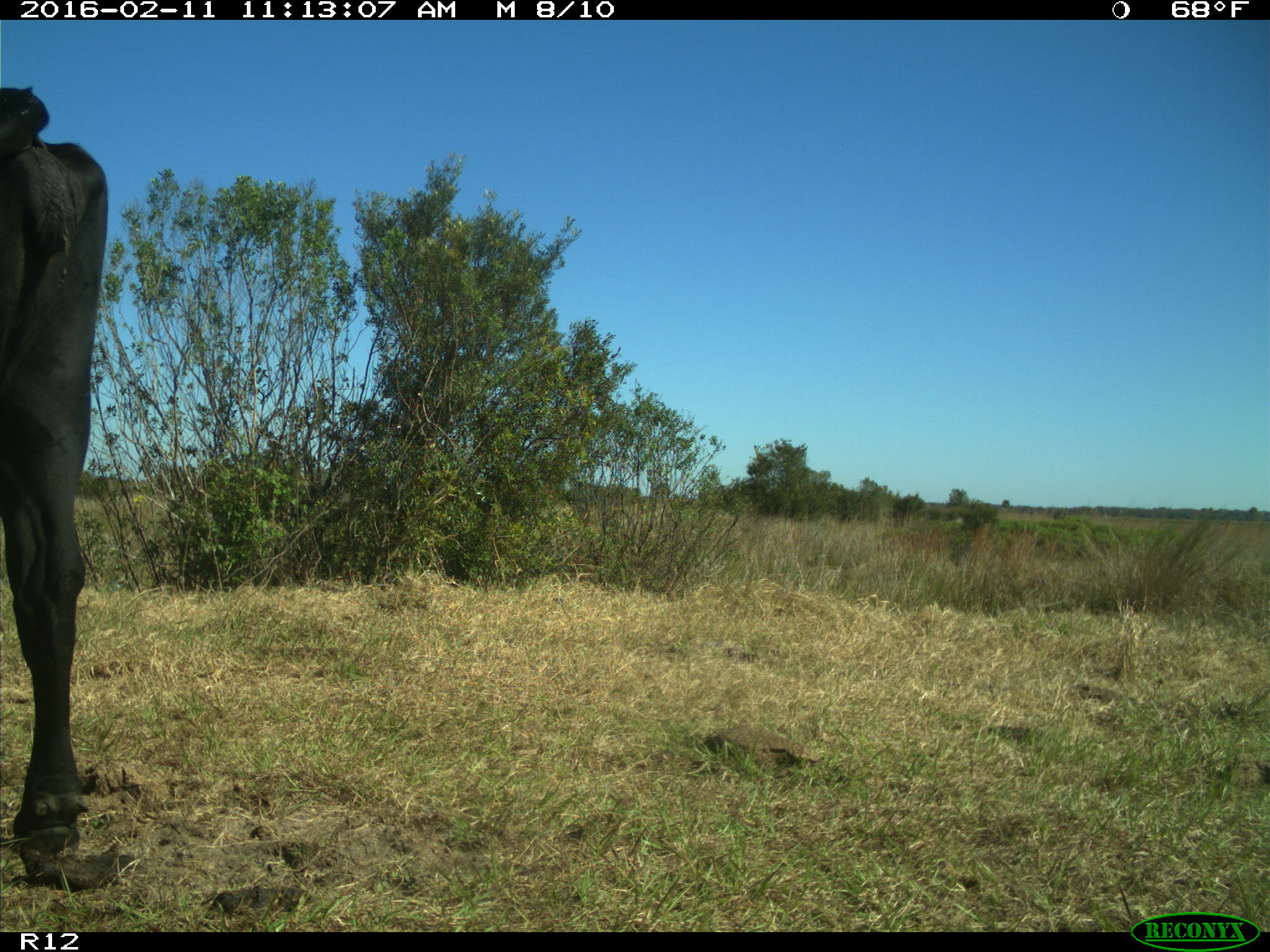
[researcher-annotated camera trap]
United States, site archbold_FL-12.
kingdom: Animalia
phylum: Chordata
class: Mammalia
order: Artiodactyla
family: Bovidae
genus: Bos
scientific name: Bos taurus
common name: domestic cow